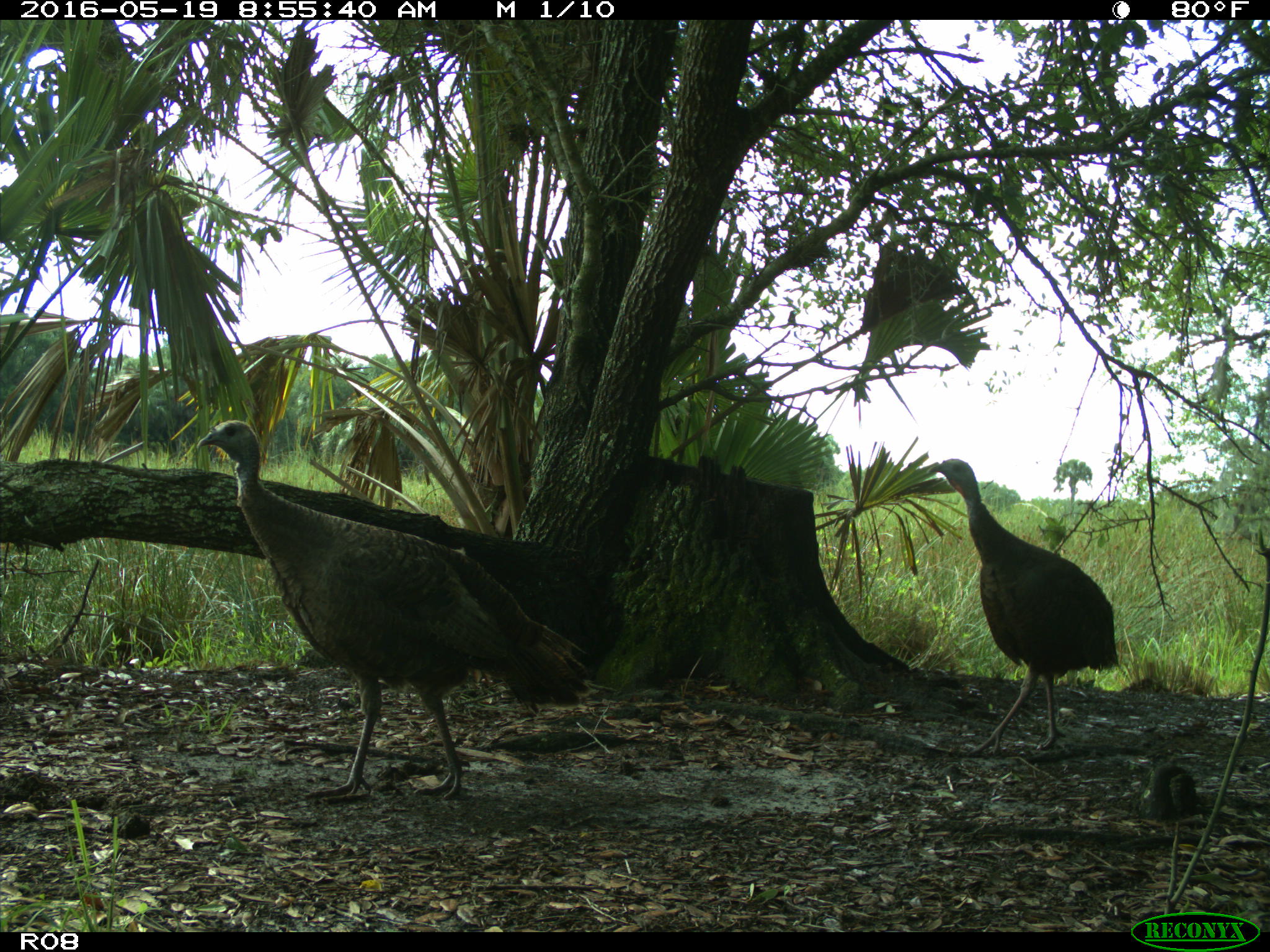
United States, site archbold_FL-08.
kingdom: Animalia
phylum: Chordata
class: Aves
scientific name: Aves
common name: birds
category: unidentified bird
Unidentified bird (birds) (Aves).